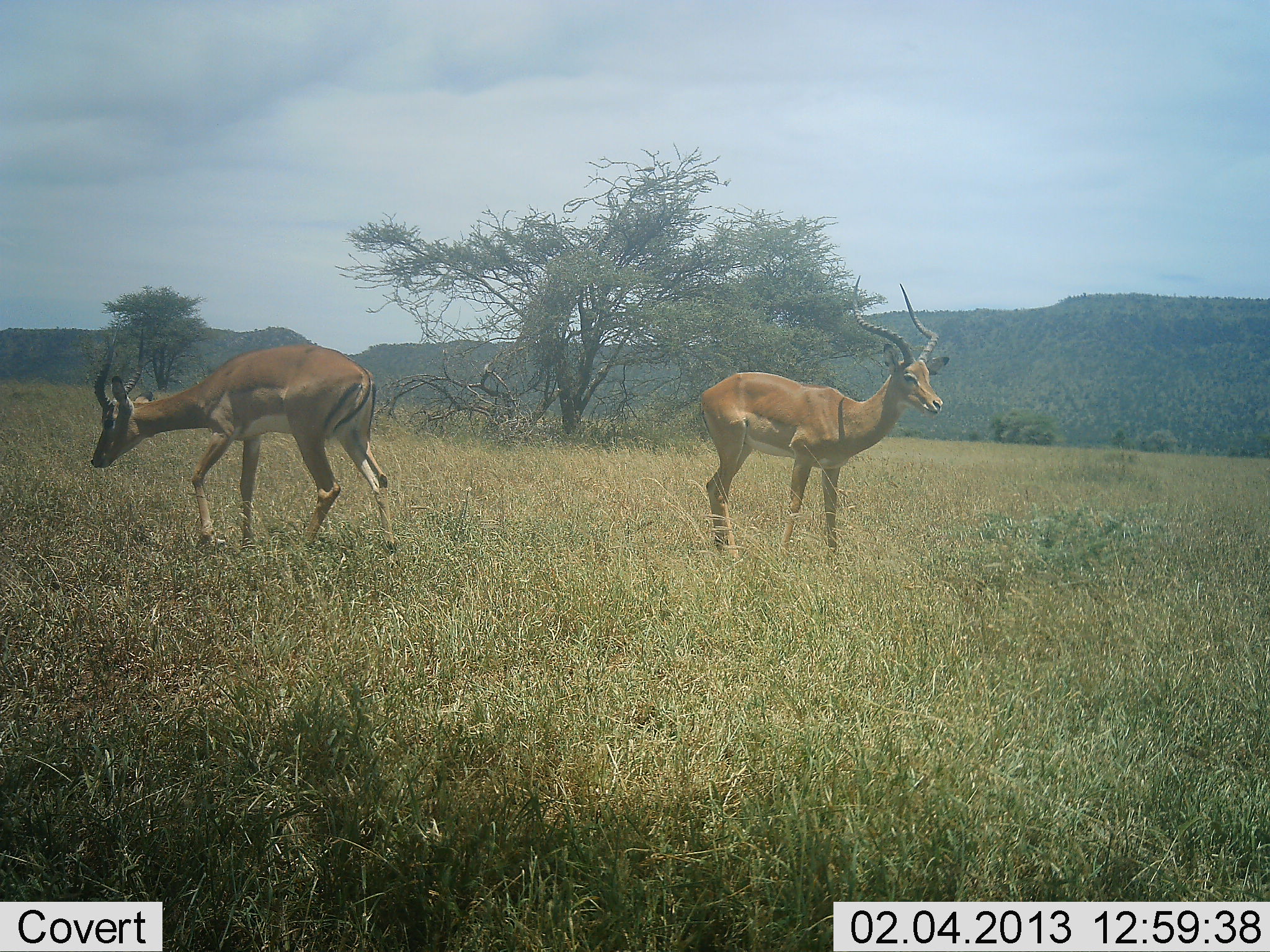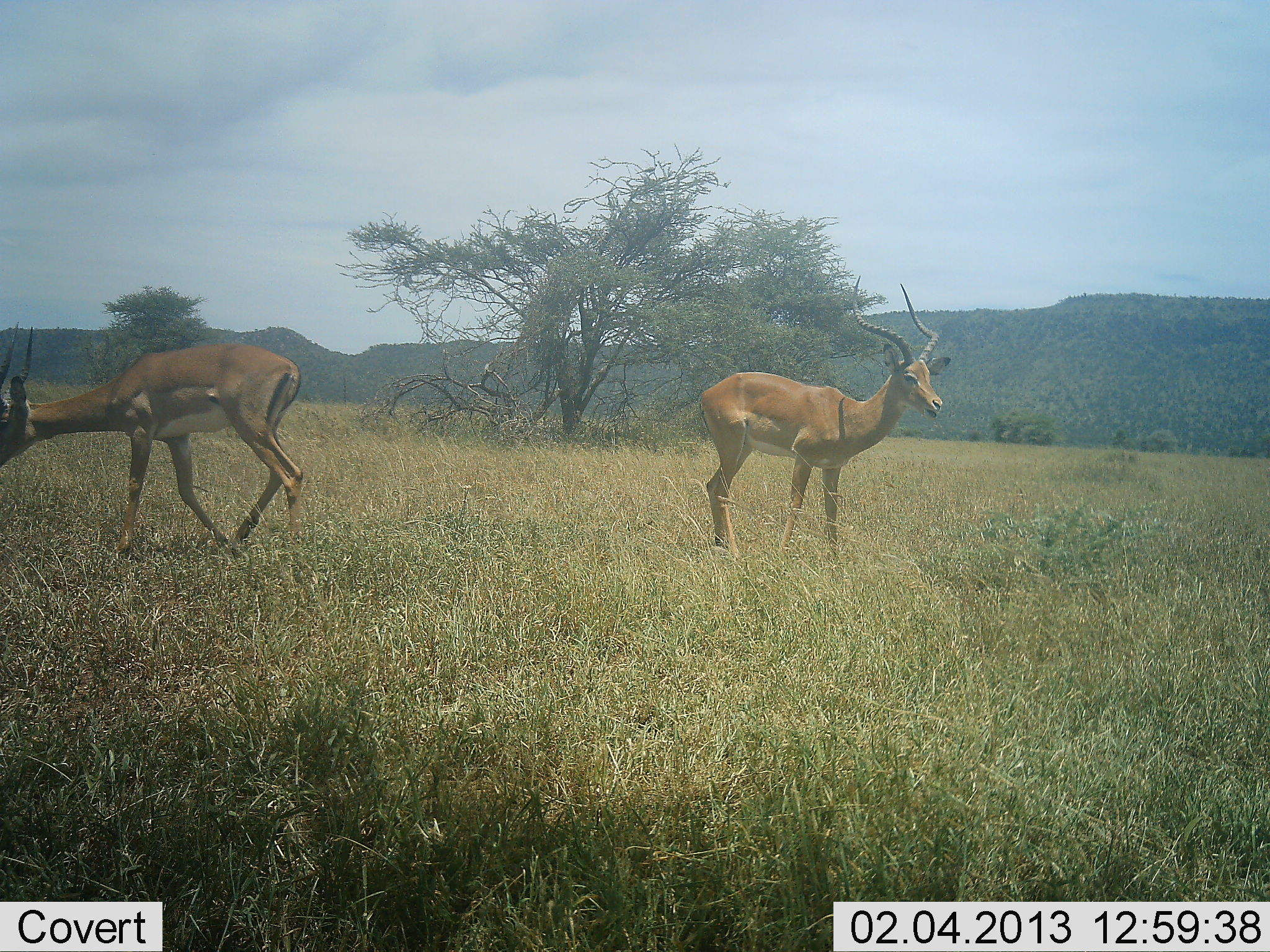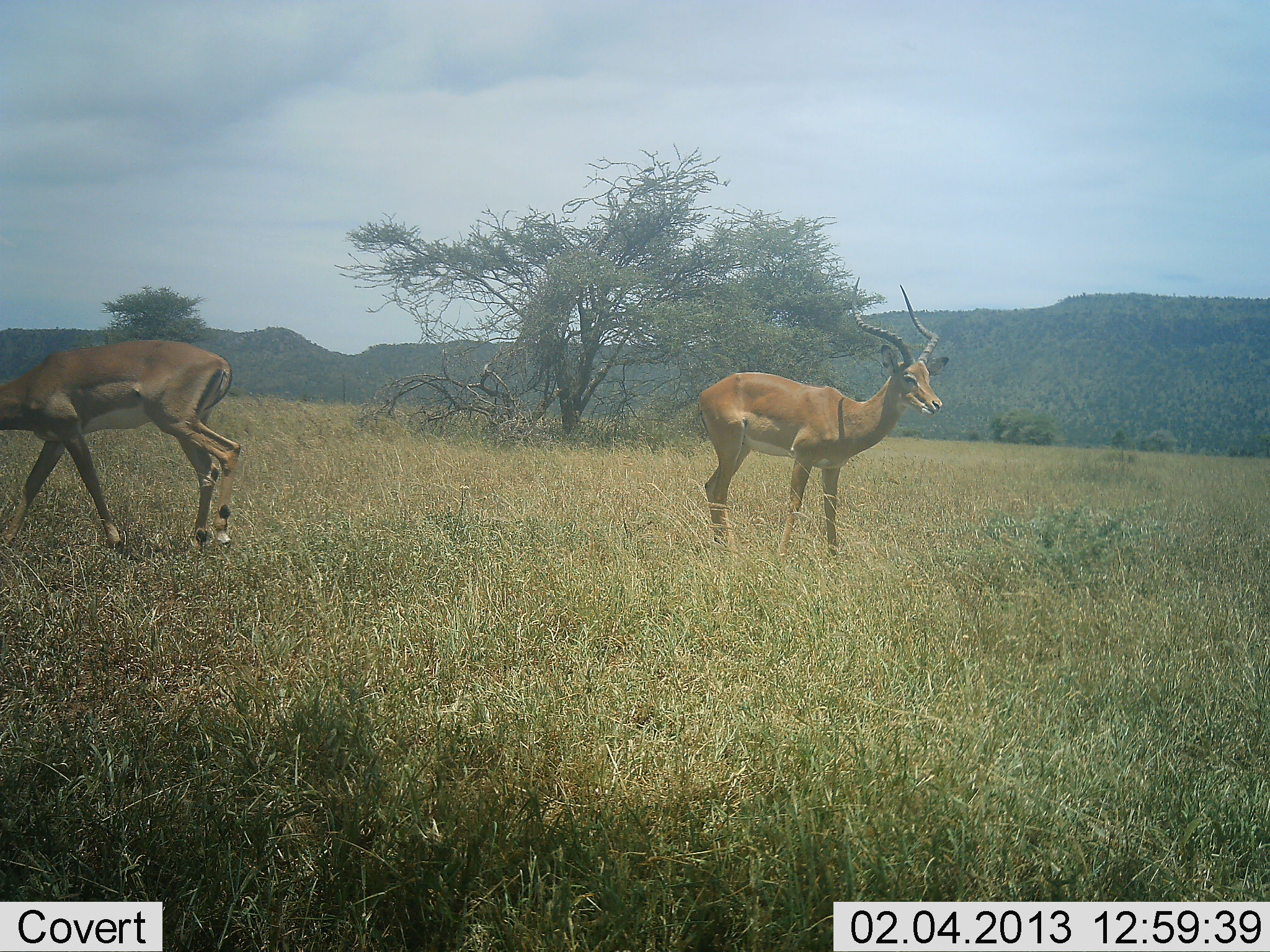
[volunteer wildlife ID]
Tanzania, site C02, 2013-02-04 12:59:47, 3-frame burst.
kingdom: Animalia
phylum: Chordata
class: Mammalia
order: Artiodactyla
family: Bovidae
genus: Aepyceros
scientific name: Aepyceros melampus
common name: impala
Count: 2.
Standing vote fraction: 65%.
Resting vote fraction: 0%.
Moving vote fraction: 65%.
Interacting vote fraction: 5%.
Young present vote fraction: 0%.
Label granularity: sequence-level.